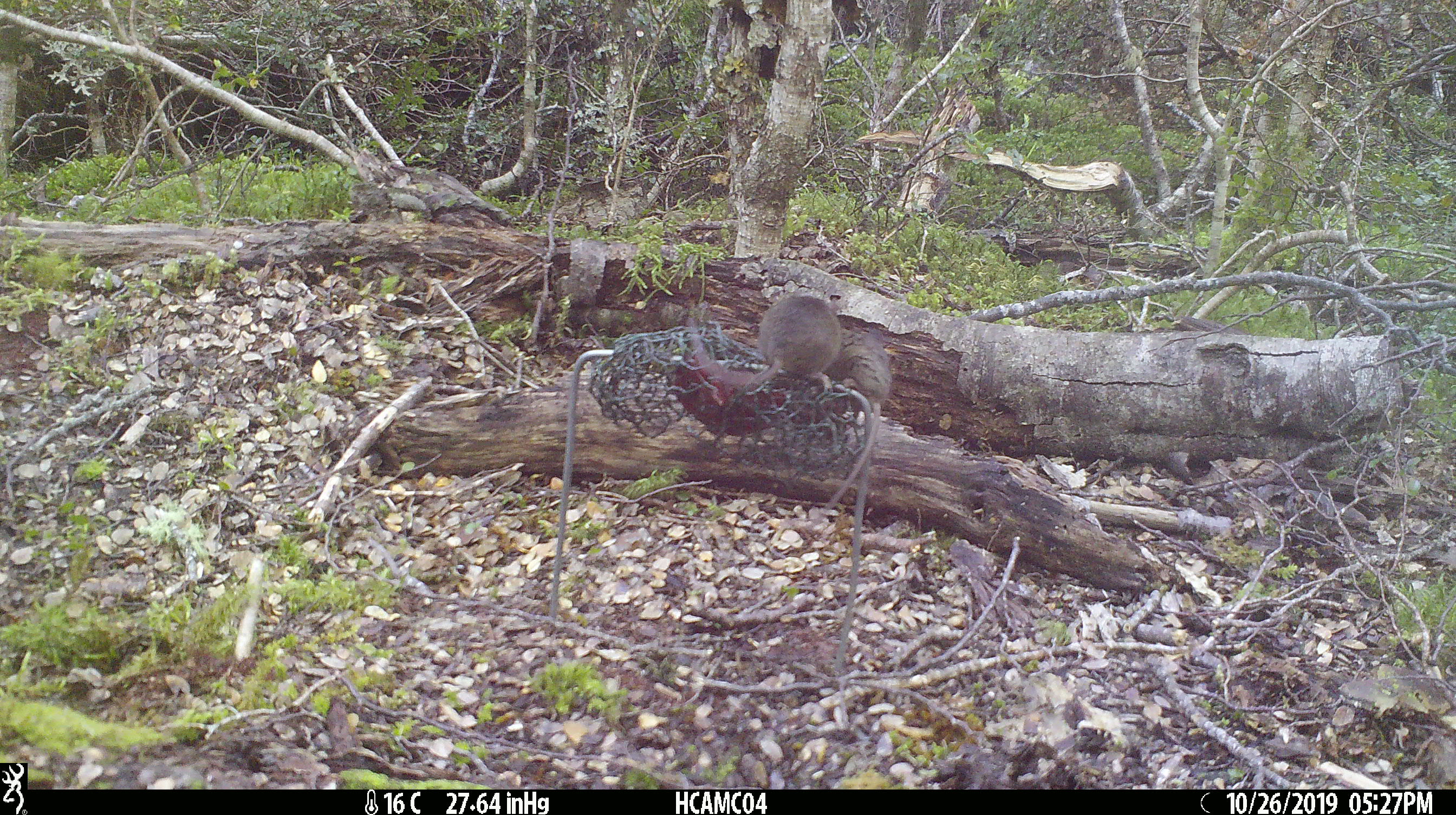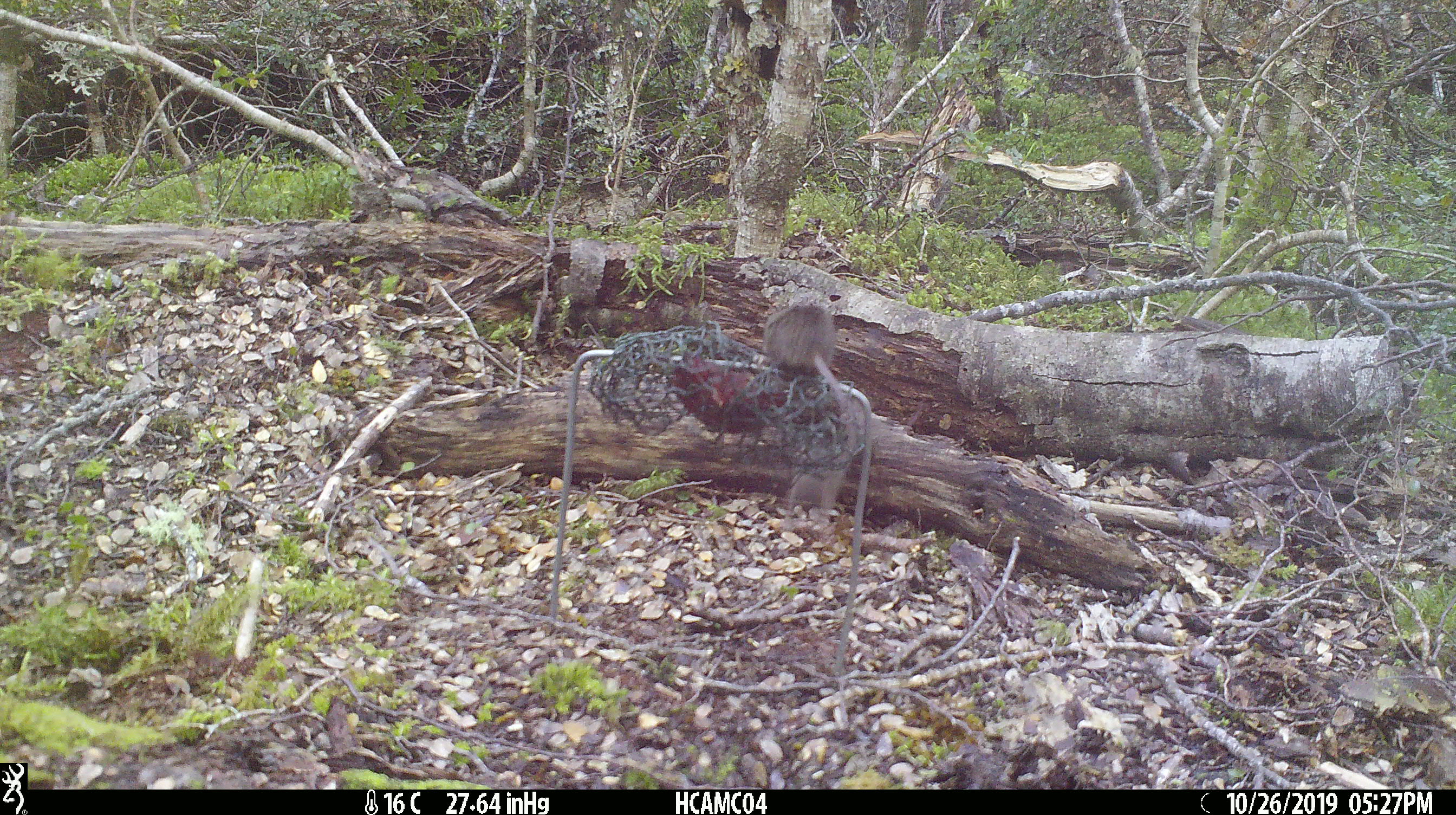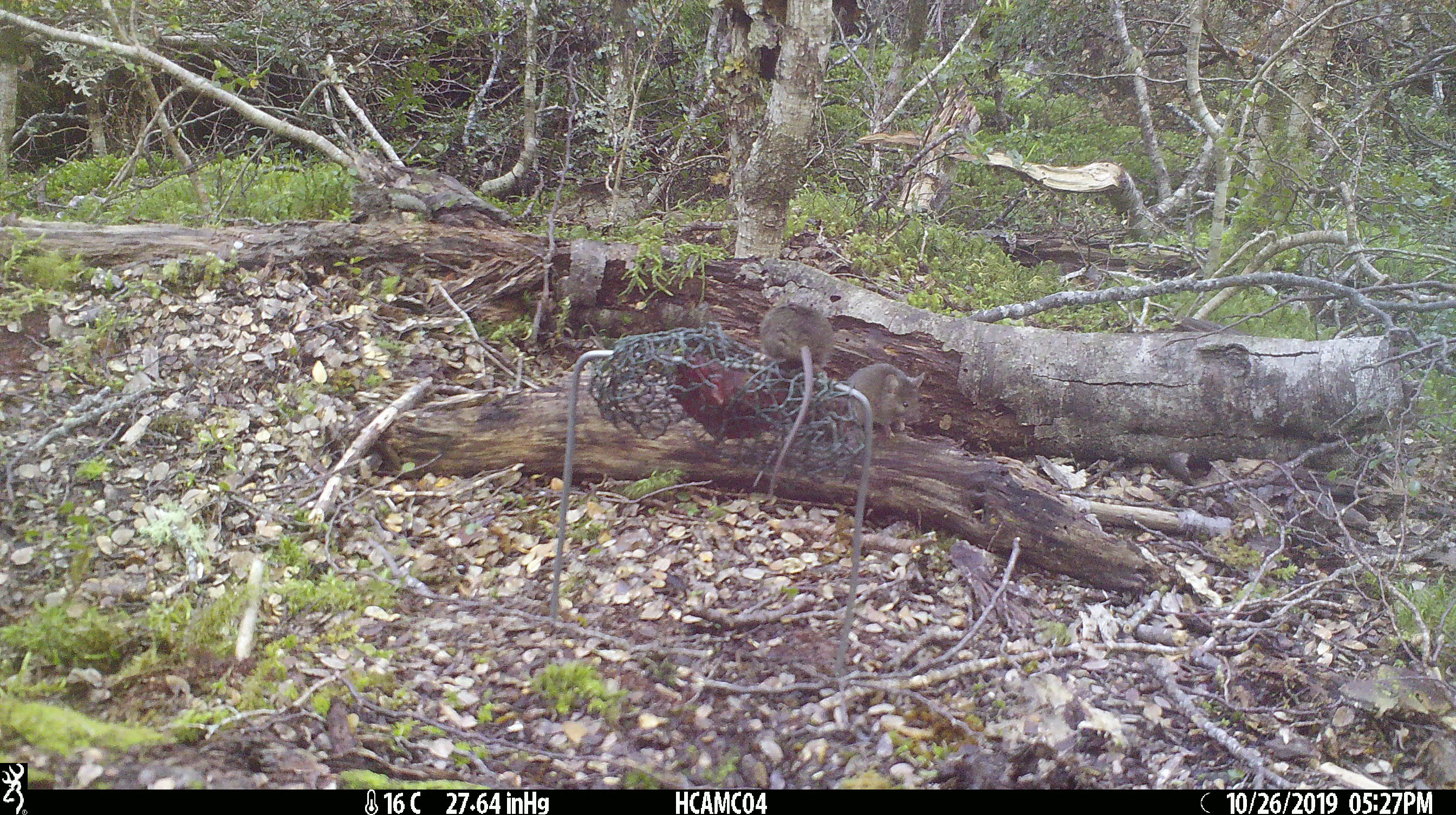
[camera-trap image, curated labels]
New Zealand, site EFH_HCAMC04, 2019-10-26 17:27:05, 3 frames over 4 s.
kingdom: Animalia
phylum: Chordata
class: Mammalia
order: Rodentia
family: Muridae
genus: Mus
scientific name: Mus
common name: mouse